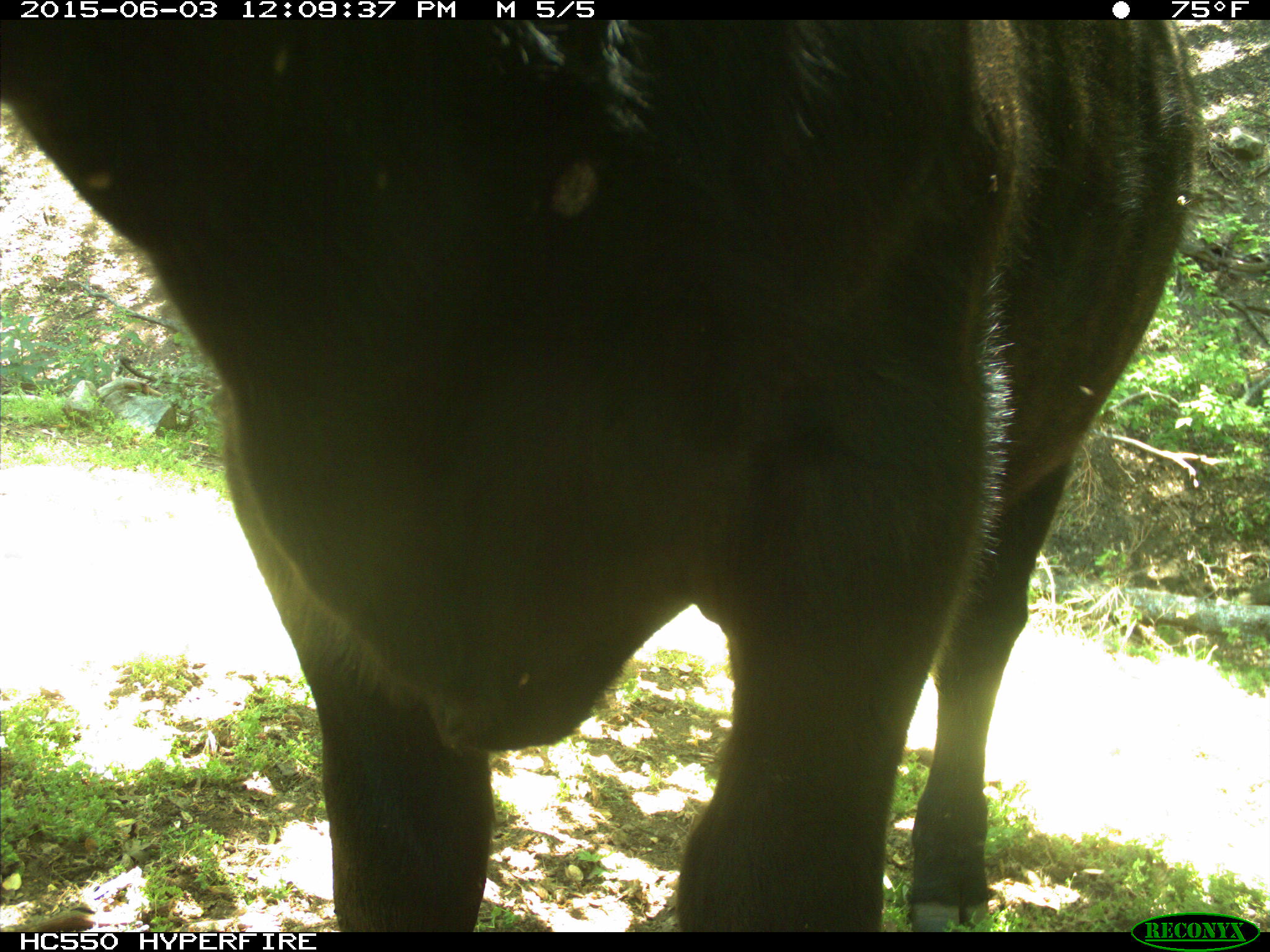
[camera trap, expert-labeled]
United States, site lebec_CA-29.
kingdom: Animalia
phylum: Chordata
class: Mammalia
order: Artiodactyla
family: Bovidae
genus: Bos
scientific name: Bos taurus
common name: domestic cow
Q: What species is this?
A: Bos taurus (domestic cow).